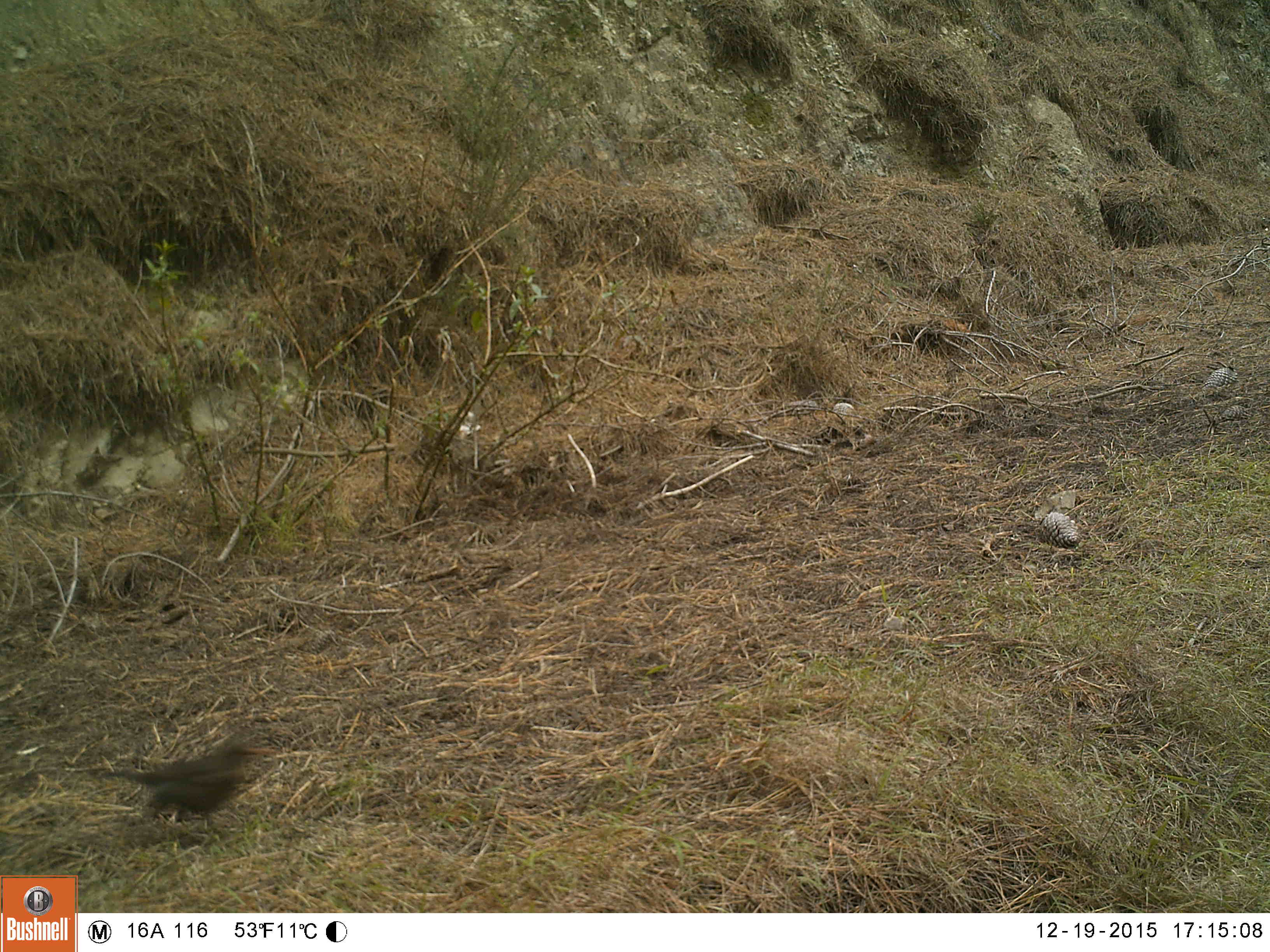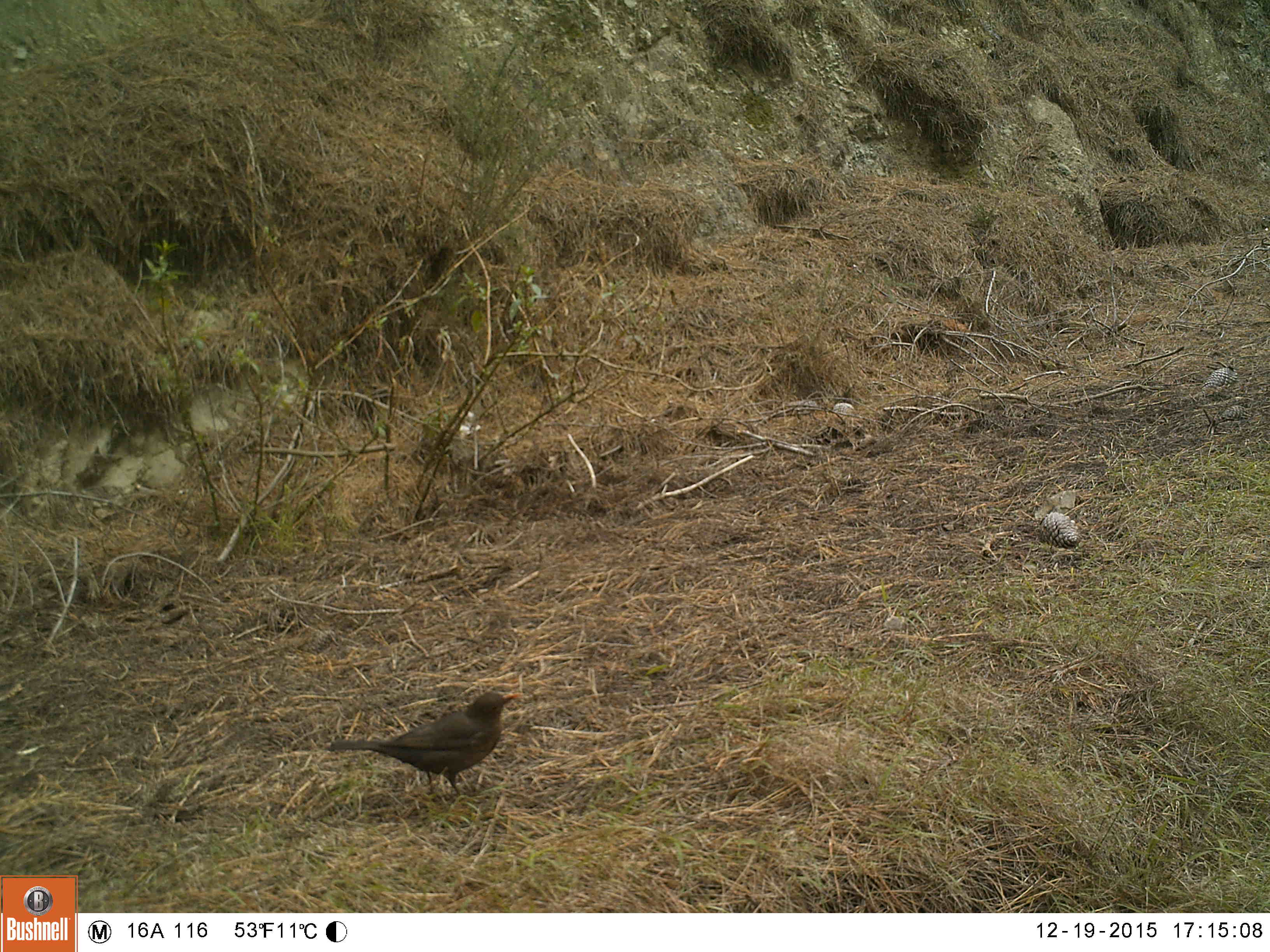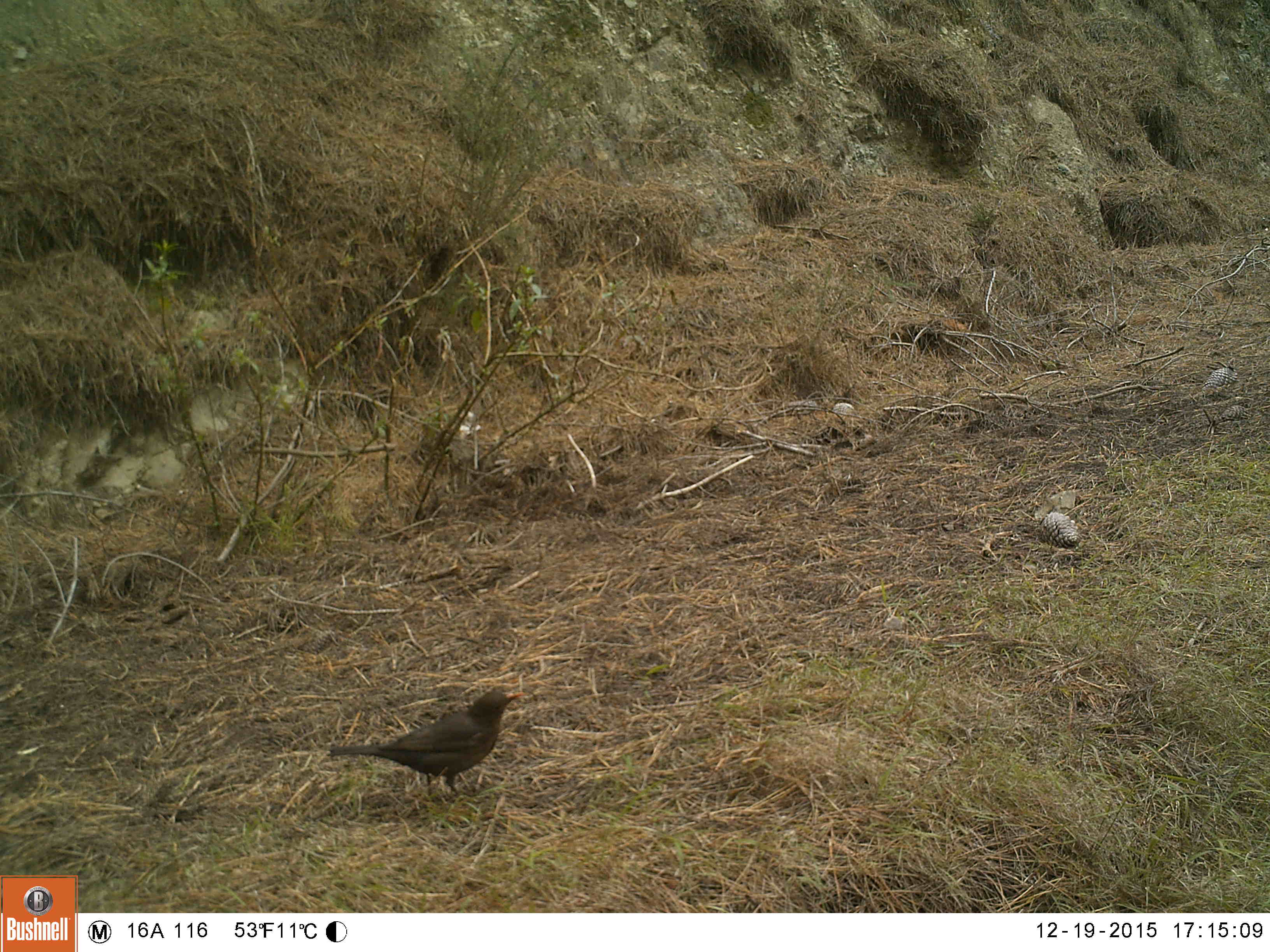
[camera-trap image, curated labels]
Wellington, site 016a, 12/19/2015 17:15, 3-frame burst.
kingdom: Animalia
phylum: Chordata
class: Aves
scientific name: Aves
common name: bird